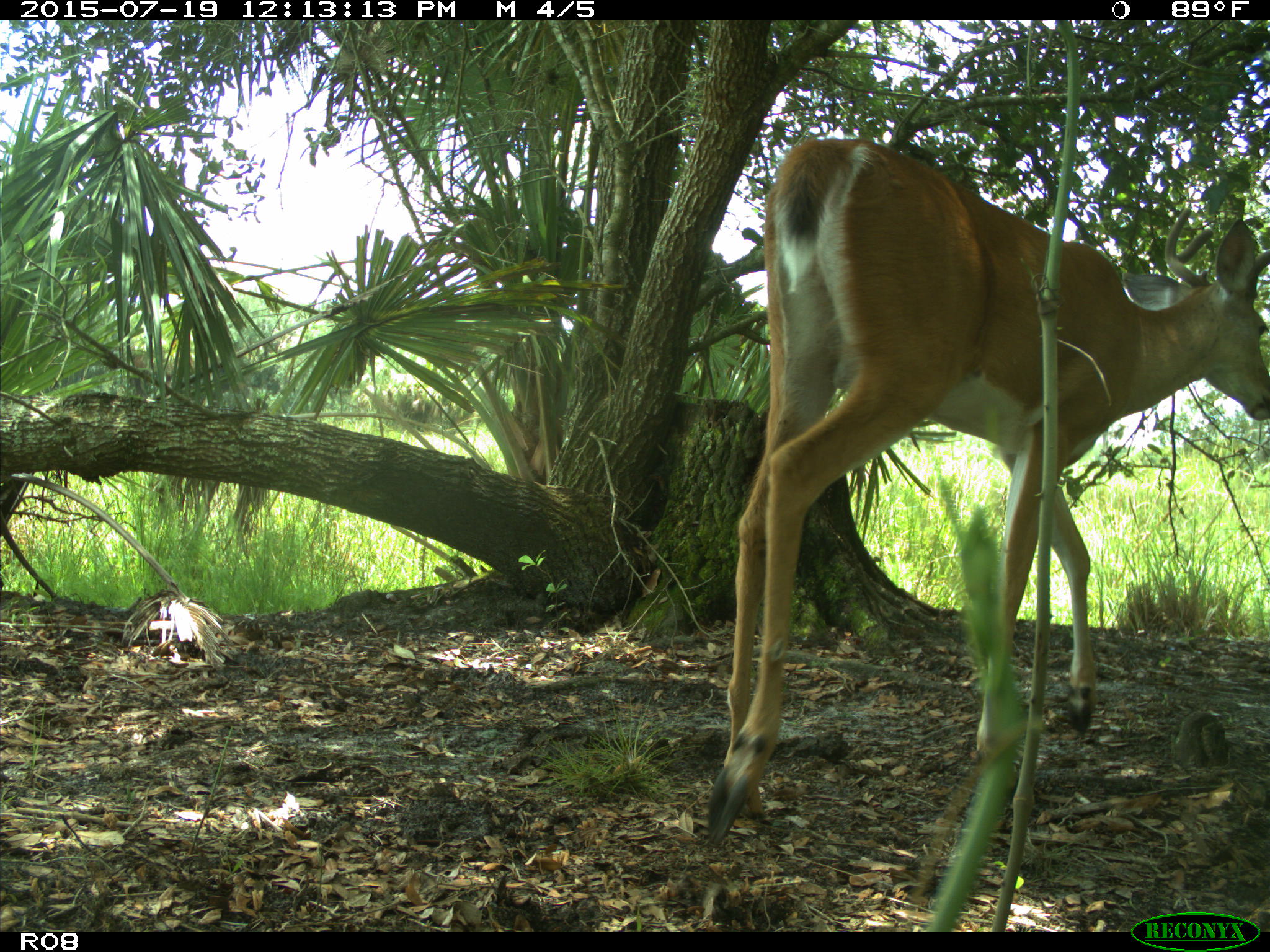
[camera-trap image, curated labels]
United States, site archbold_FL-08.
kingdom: Animalia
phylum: Chordata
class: Mammalia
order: Artiodactyla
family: Cervidae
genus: Odocoileus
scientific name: Odocoileus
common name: deer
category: unidentified deer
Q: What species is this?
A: Unidentified deer (deer) (Odocoileus).